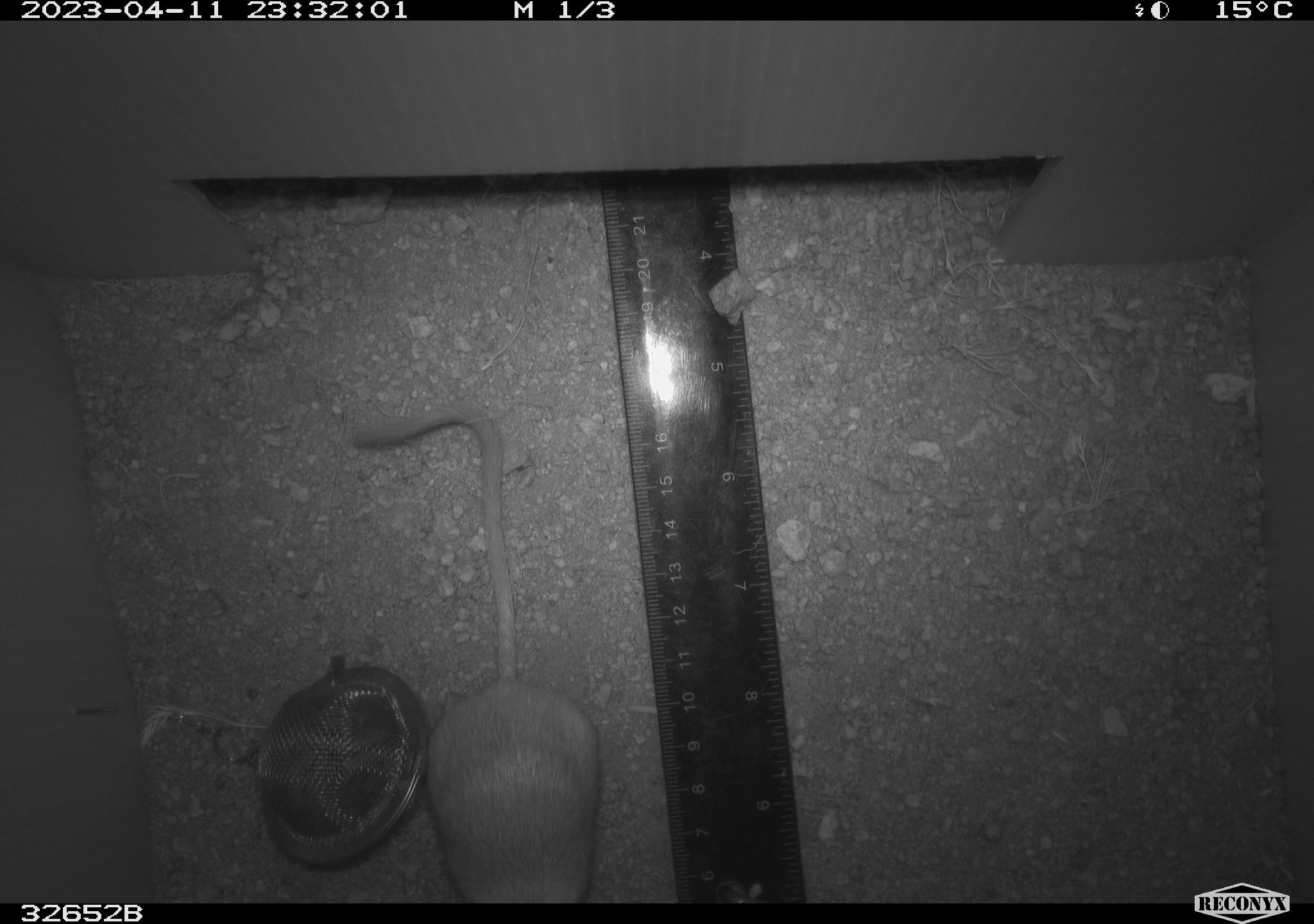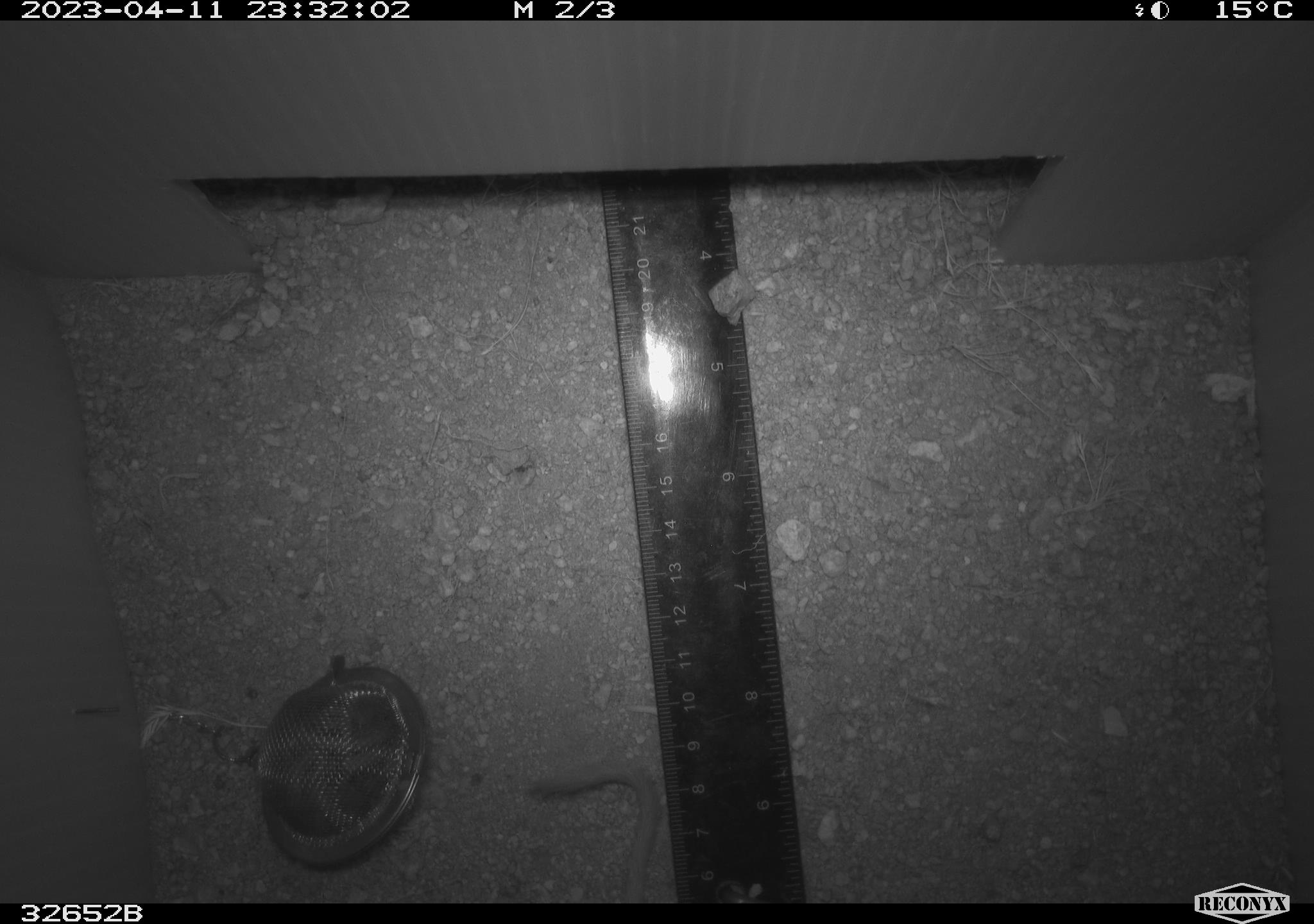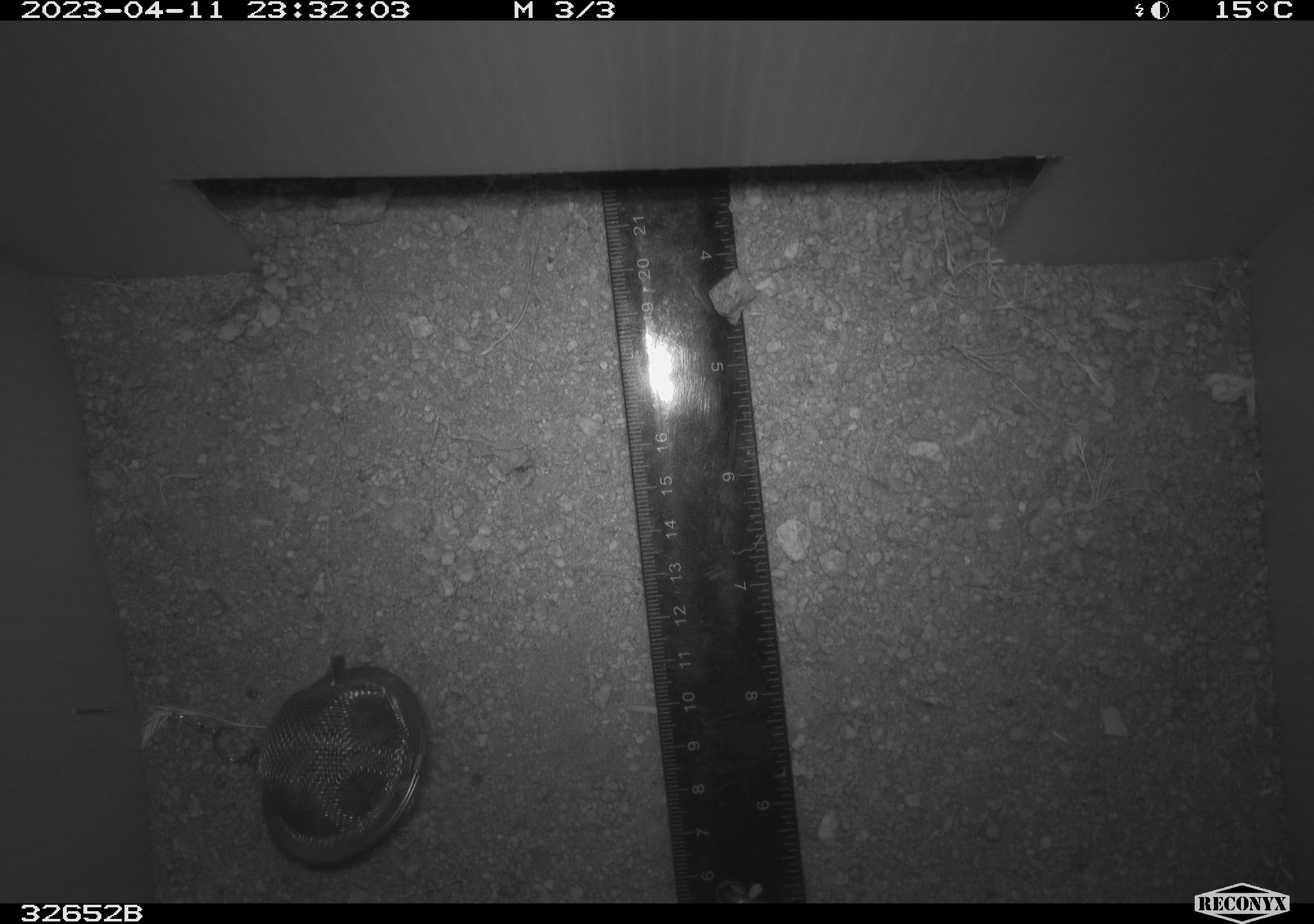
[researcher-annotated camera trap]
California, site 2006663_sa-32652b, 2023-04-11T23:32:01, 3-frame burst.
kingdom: Animalia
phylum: Chordata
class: Mammalia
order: Rodentia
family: Heteromyidae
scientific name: Heteromyidae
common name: kangaroo rats and pocket mice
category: heteromyidae family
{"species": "heteromyidae family (kangaroo rats and pocket mice) (Heteromyidae)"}